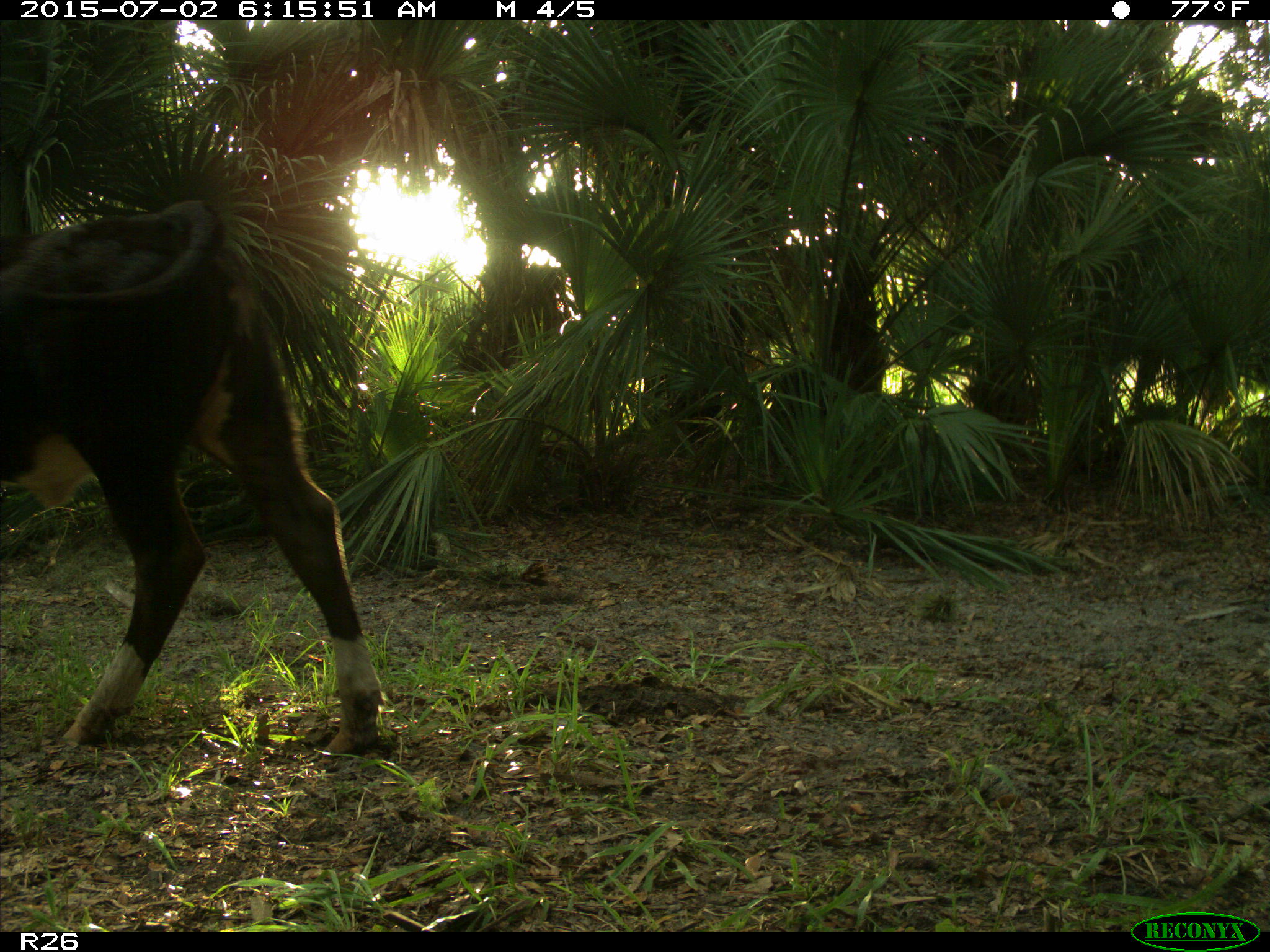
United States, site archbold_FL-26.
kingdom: Animalia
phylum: Chordata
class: Mammalia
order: Artiodactyla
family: Bovidae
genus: Bos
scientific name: Bos taurus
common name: domestic cow